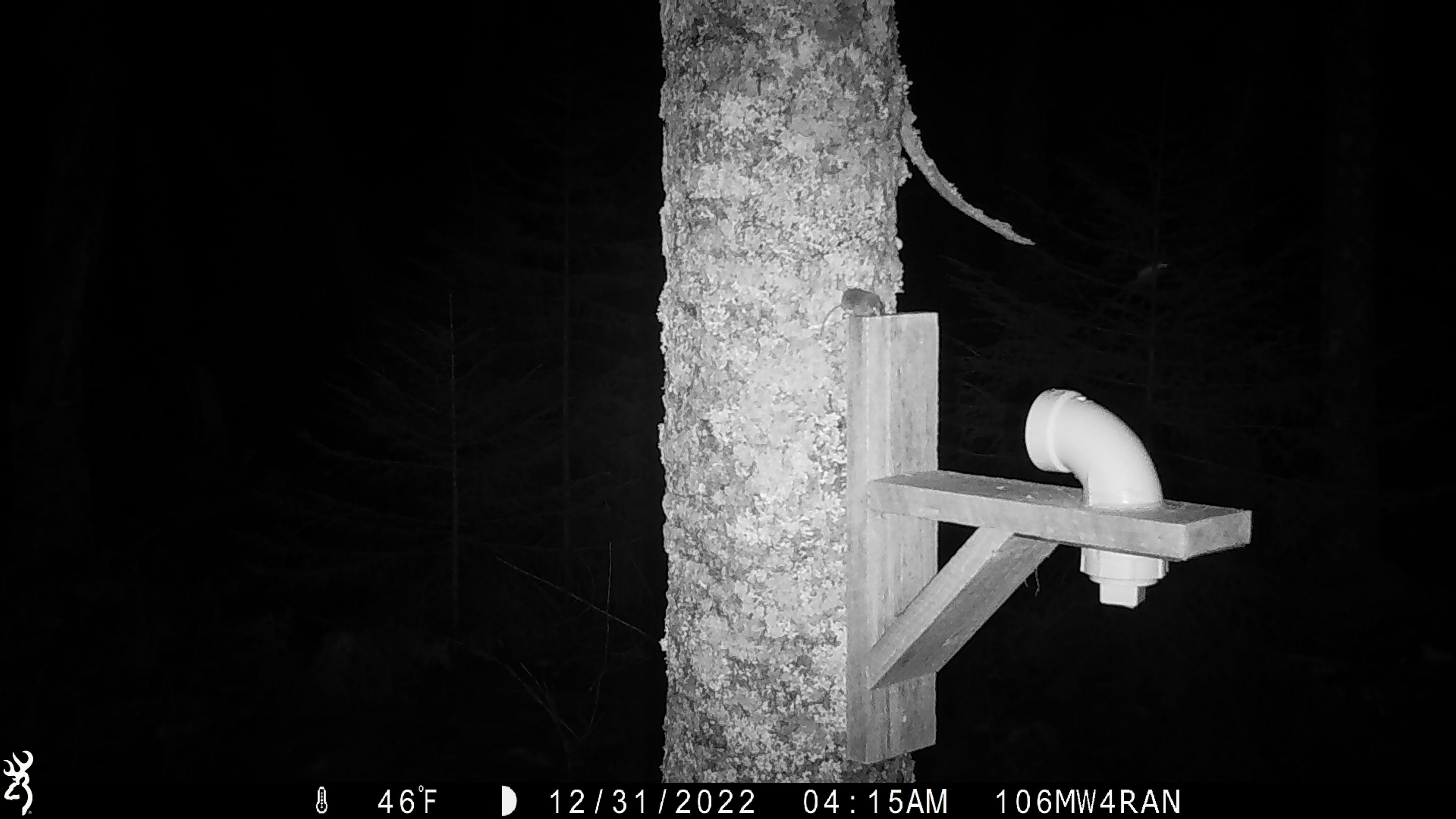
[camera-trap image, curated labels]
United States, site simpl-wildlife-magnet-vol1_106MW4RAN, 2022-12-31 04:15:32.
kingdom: Animalia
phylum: Chordata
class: Mammalia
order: Rodentia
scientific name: Rodentia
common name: mouse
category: mouse sp.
Mouse sp. (mouse) (Rodentia).